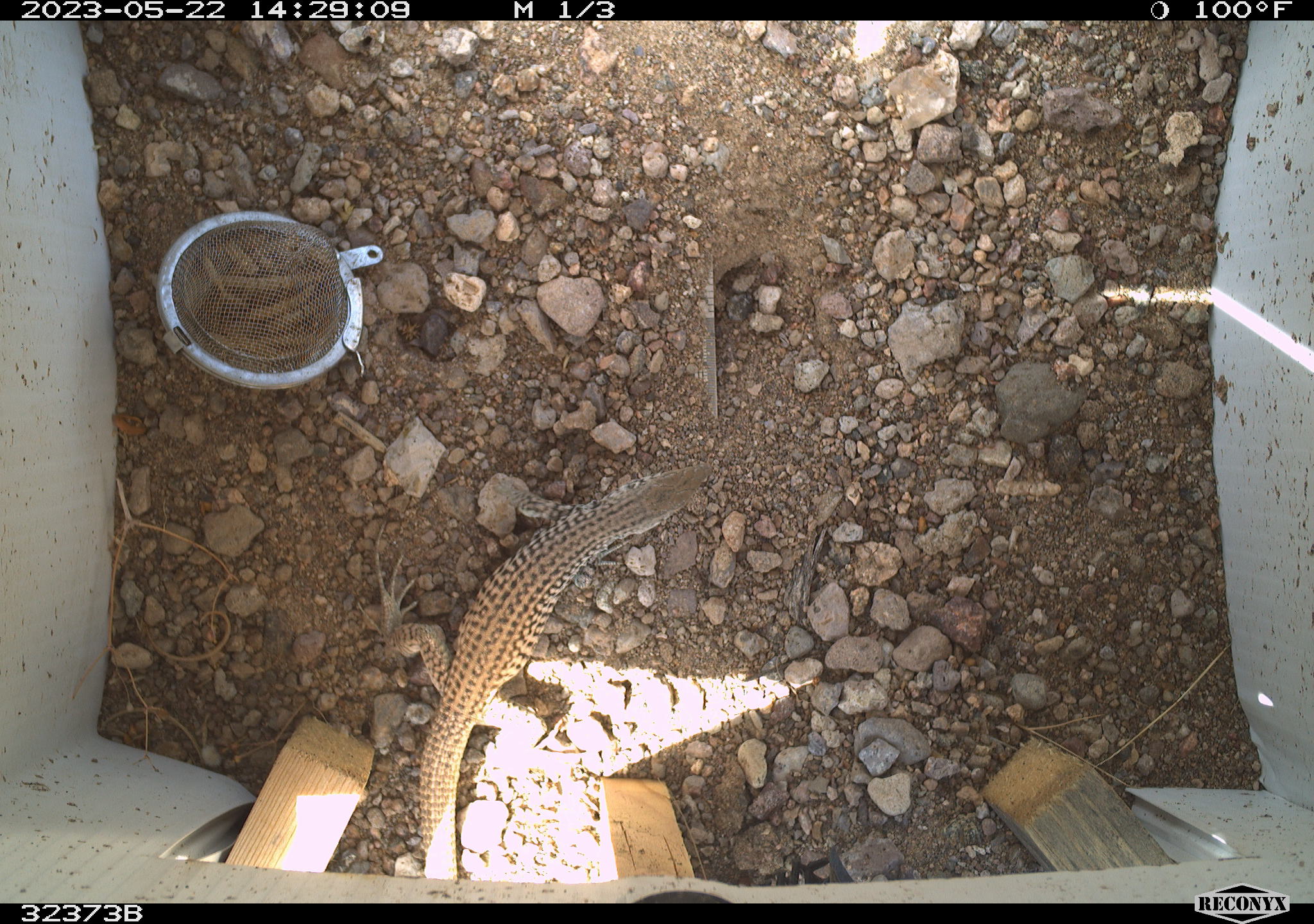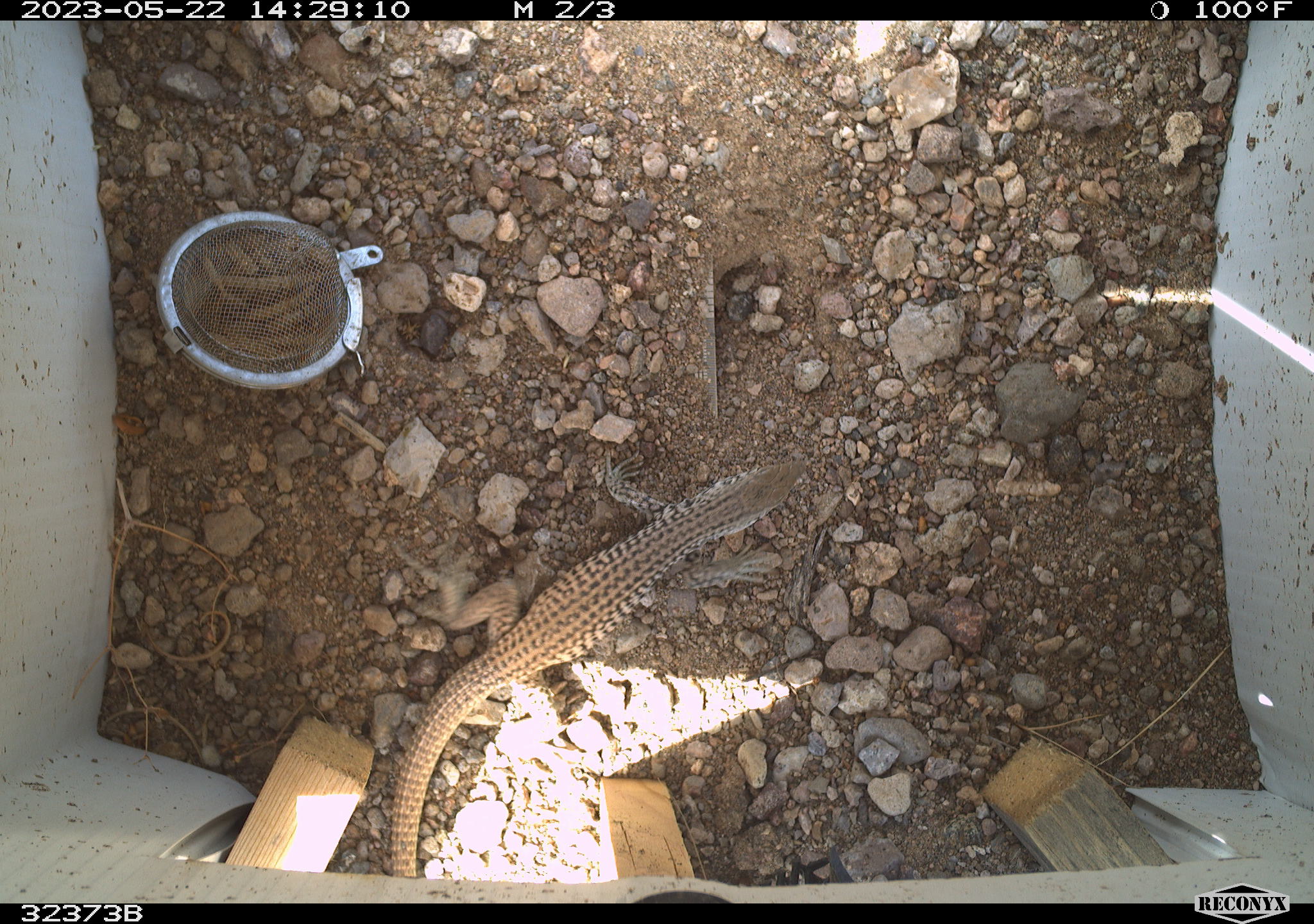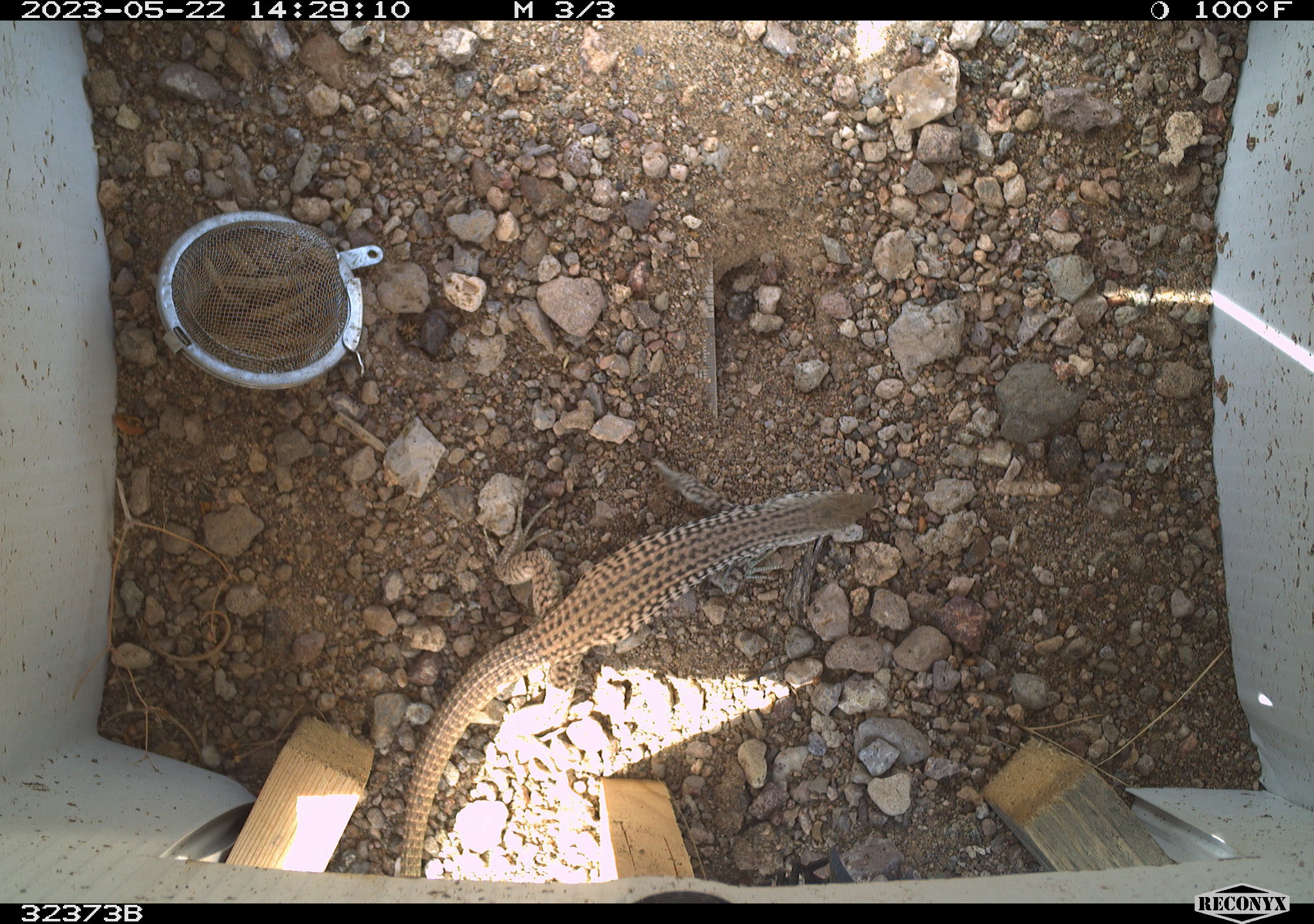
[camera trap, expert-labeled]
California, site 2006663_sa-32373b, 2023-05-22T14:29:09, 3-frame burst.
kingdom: Animalia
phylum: Chordata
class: Reptilia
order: Squamata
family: Teiidae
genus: Aspidoscelis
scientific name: Aspidoscelis tigris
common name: western whiptail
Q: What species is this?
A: Western whiptail (Aspidoscelis tigris).